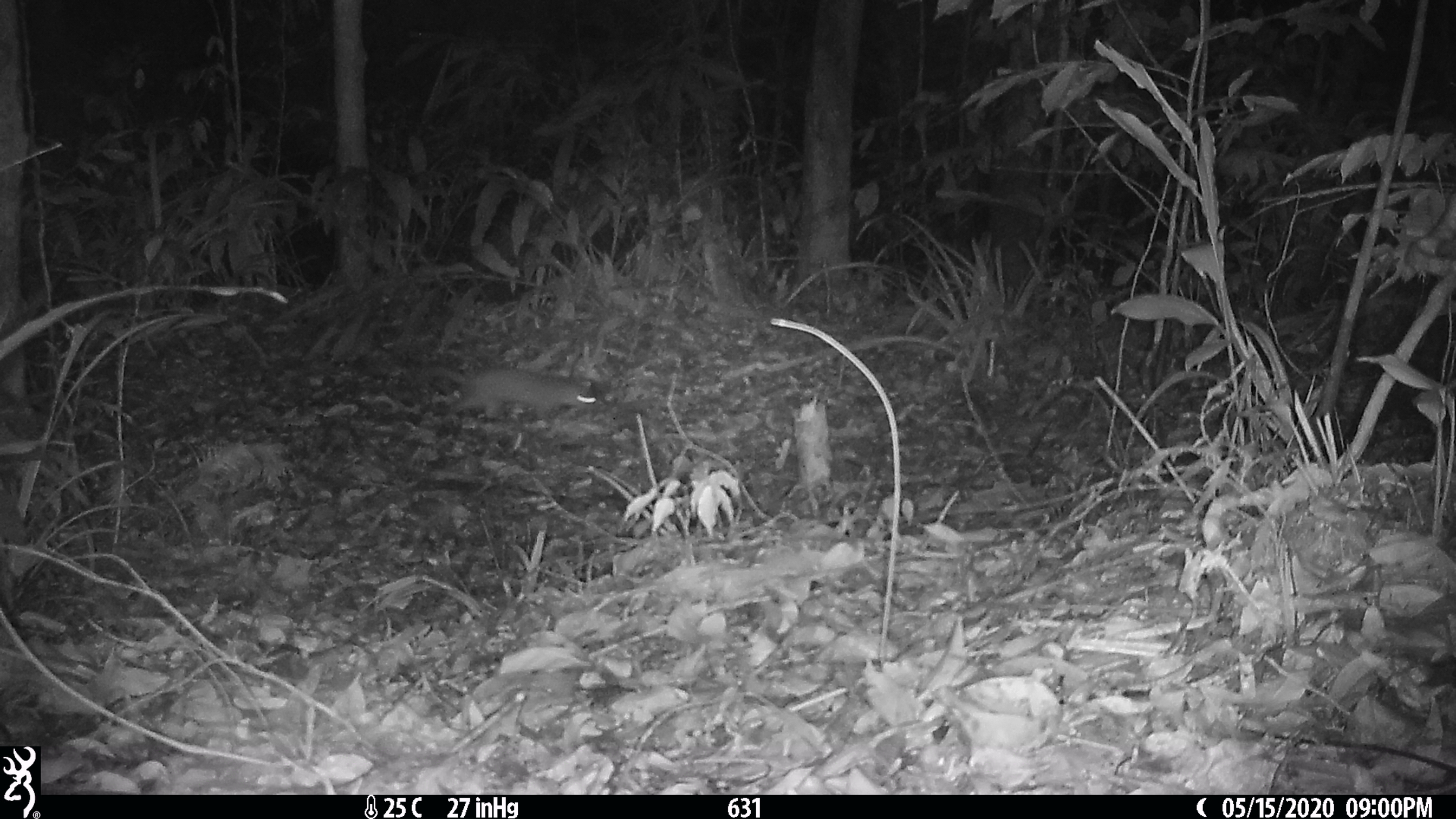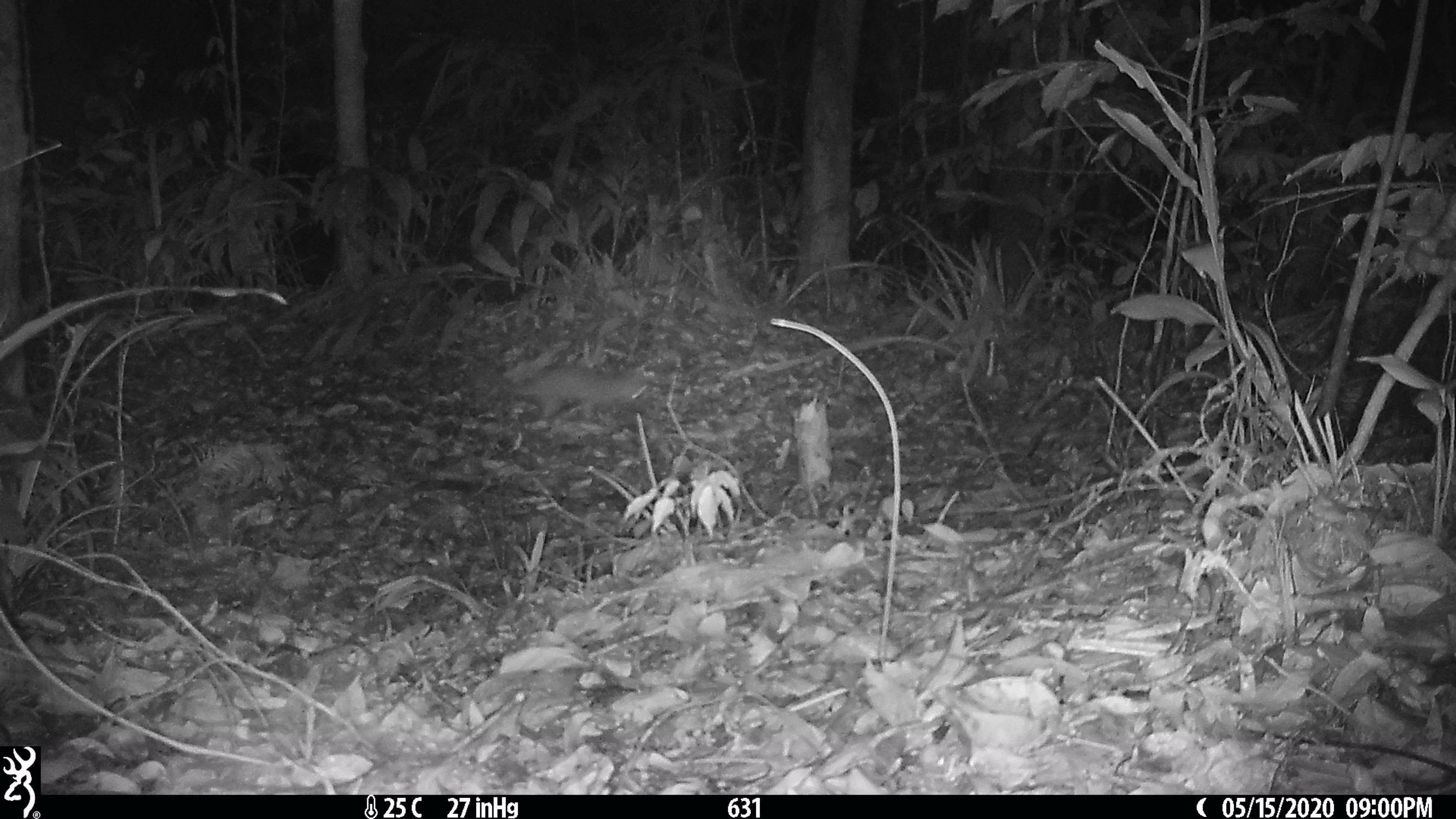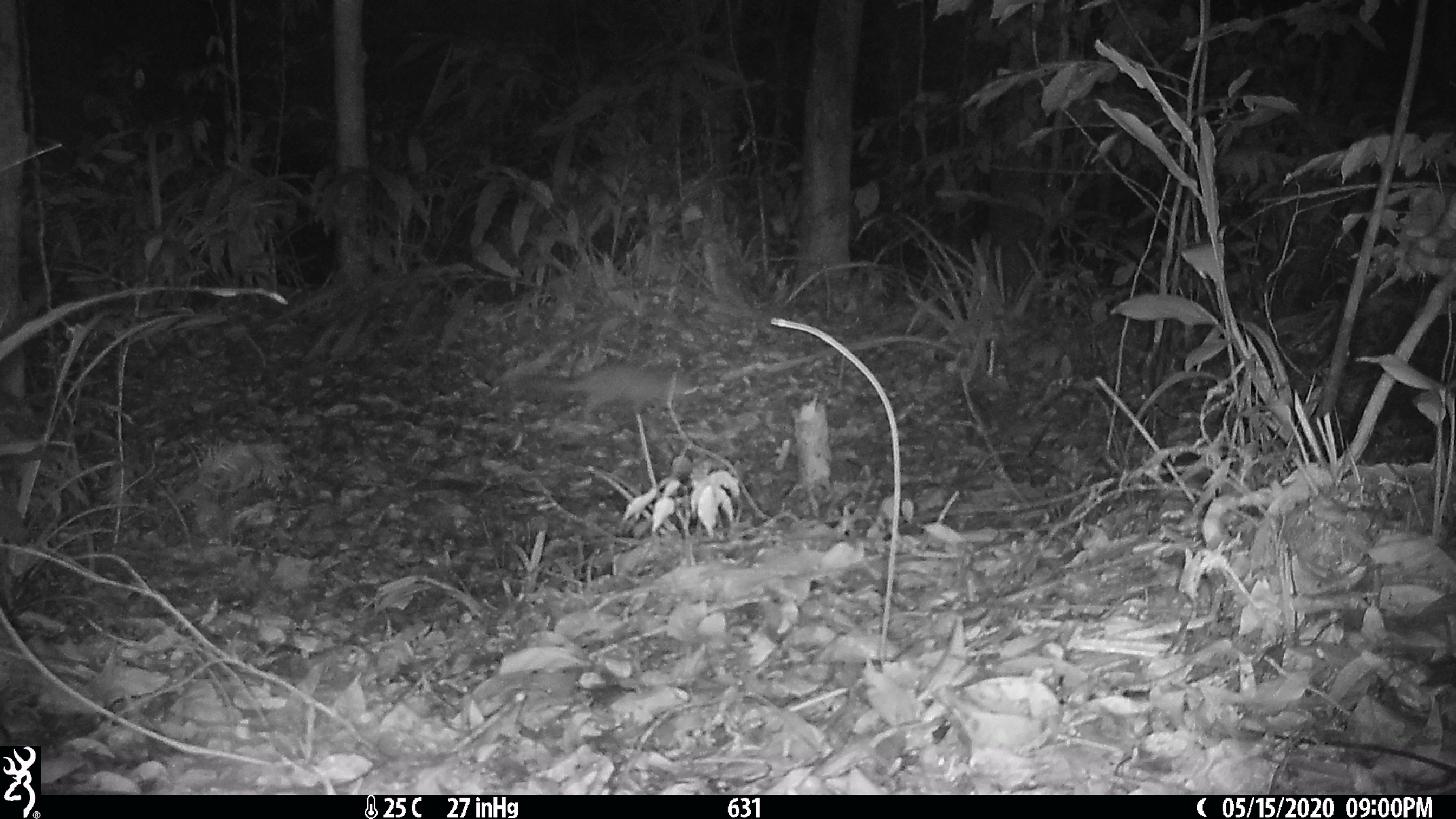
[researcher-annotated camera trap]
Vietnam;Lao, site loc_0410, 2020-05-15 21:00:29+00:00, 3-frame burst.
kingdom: Animalia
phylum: Chordata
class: Mammalia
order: Carnivora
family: Mustelidae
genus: Melogale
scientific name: Melogale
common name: ferret badger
Ferret badger (Melogale). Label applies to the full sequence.